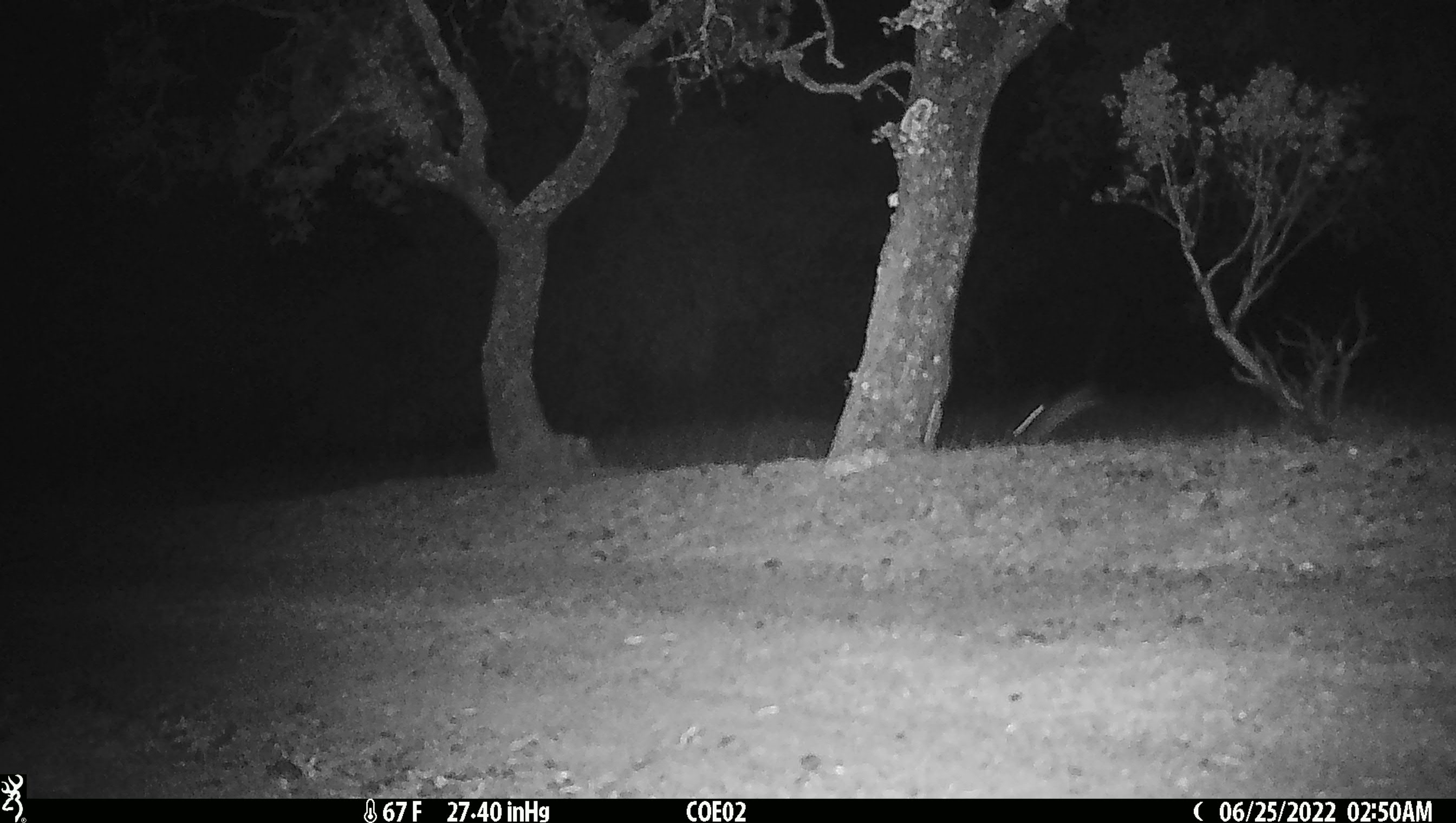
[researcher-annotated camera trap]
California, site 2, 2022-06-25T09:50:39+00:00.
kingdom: Animalia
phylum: Chordata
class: Mammalia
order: Lagomorpha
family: Leporidae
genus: Sylvilagus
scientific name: Sylvilagus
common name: cottontail rabbit